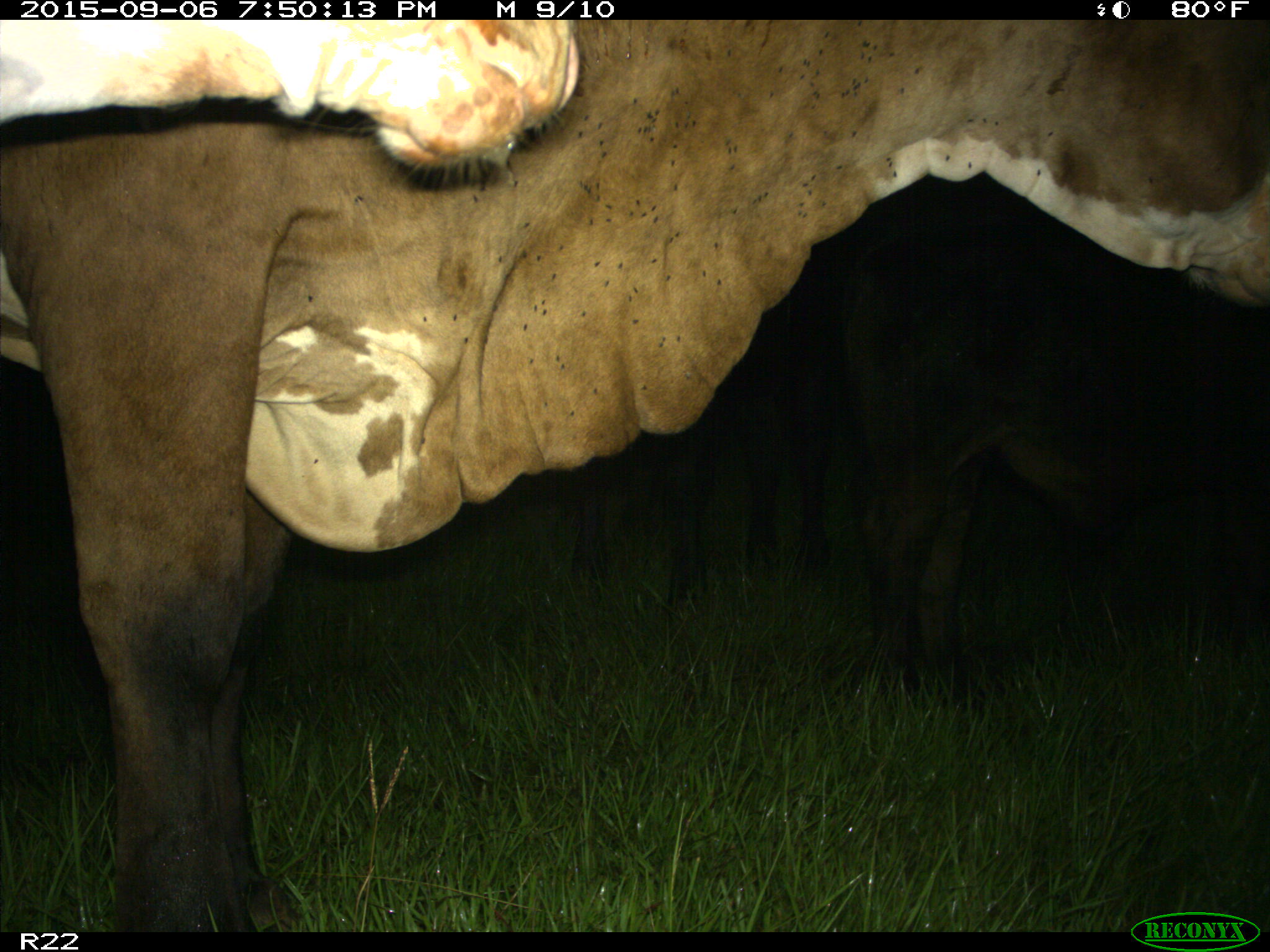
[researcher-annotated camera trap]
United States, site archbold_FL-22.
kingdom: Animalia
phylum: Chordata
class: Mammalia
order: Artiodactyla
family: Bovidae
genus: Bos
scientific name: Bos taurus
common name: domestic cow